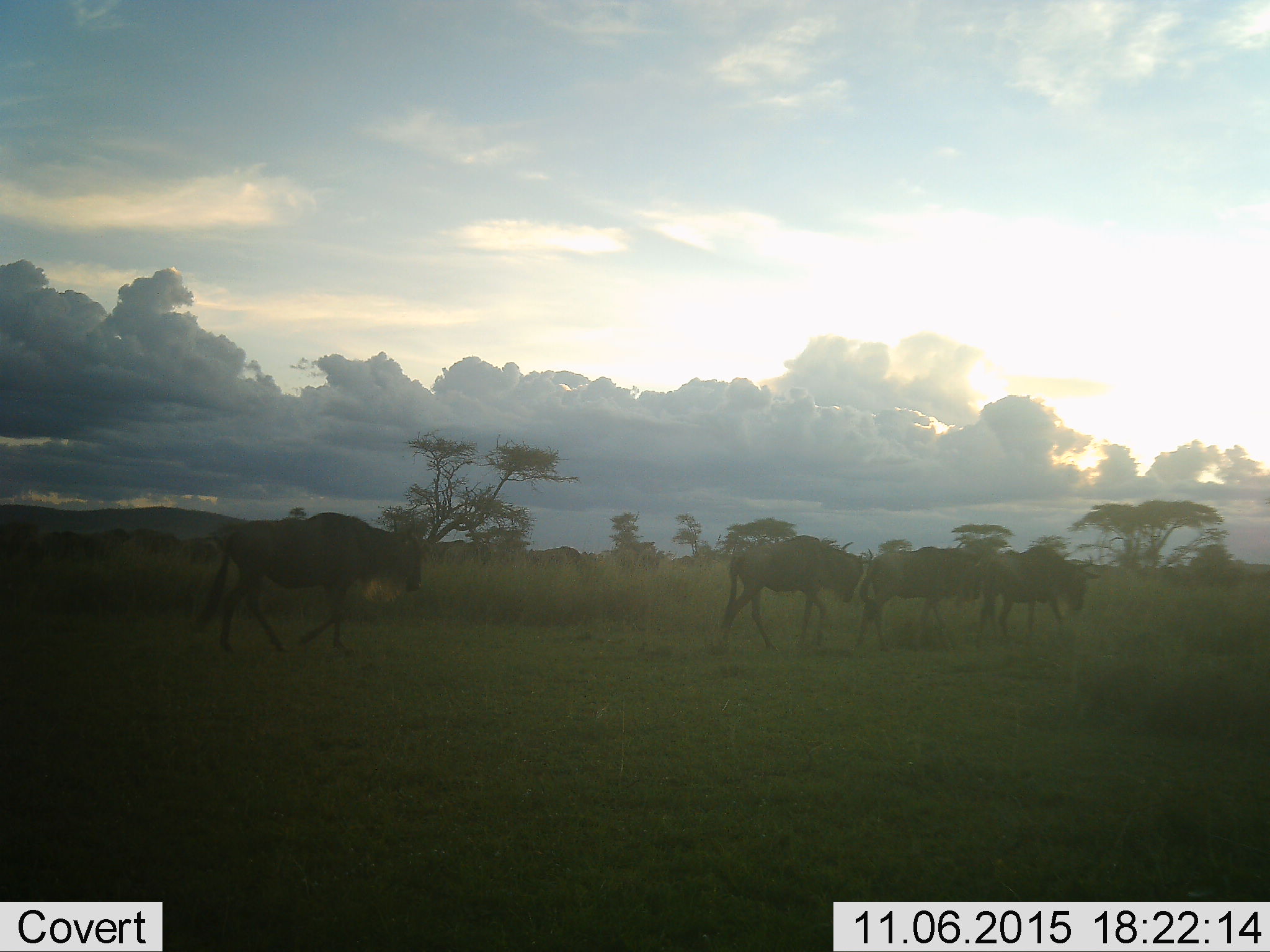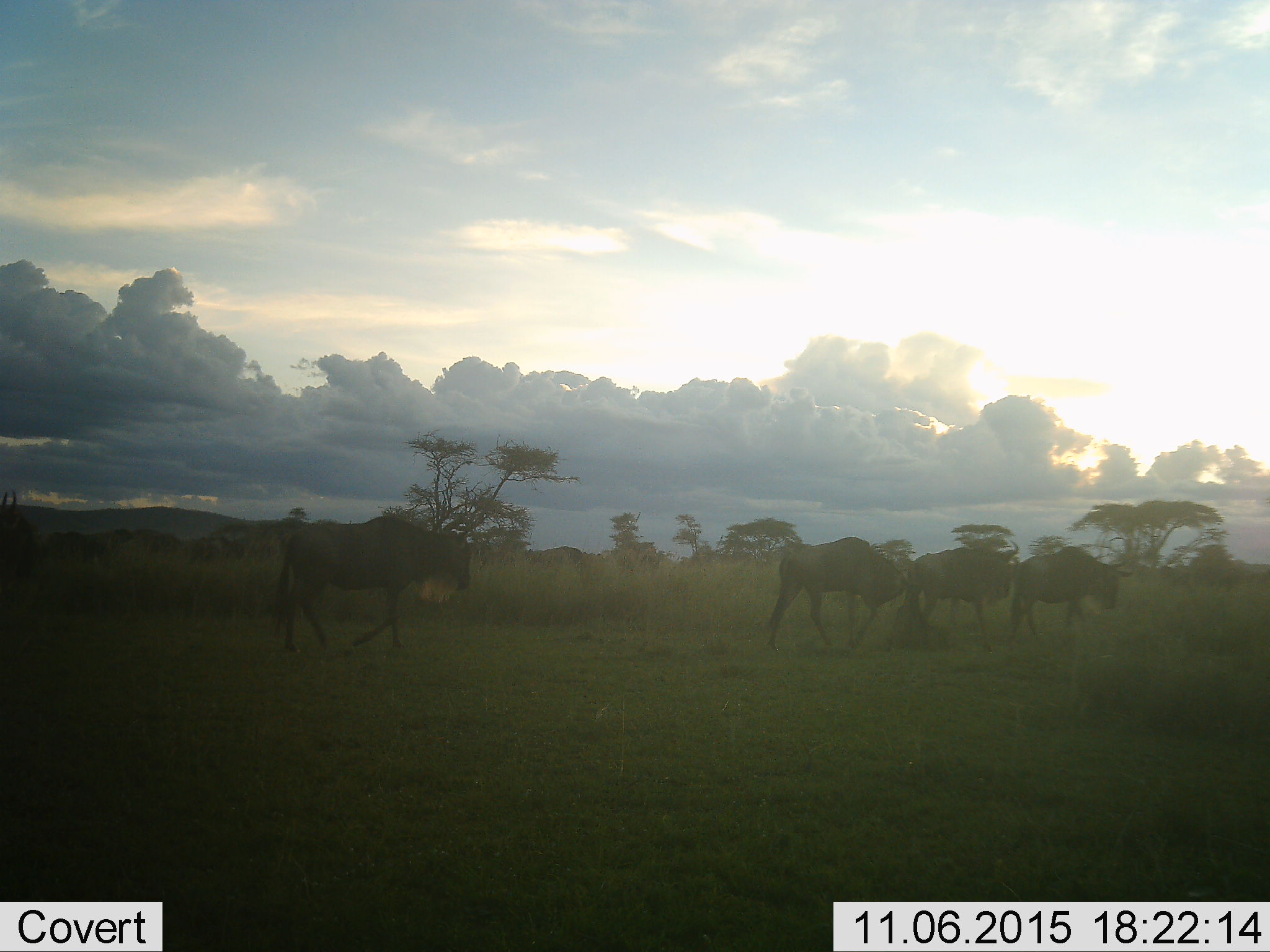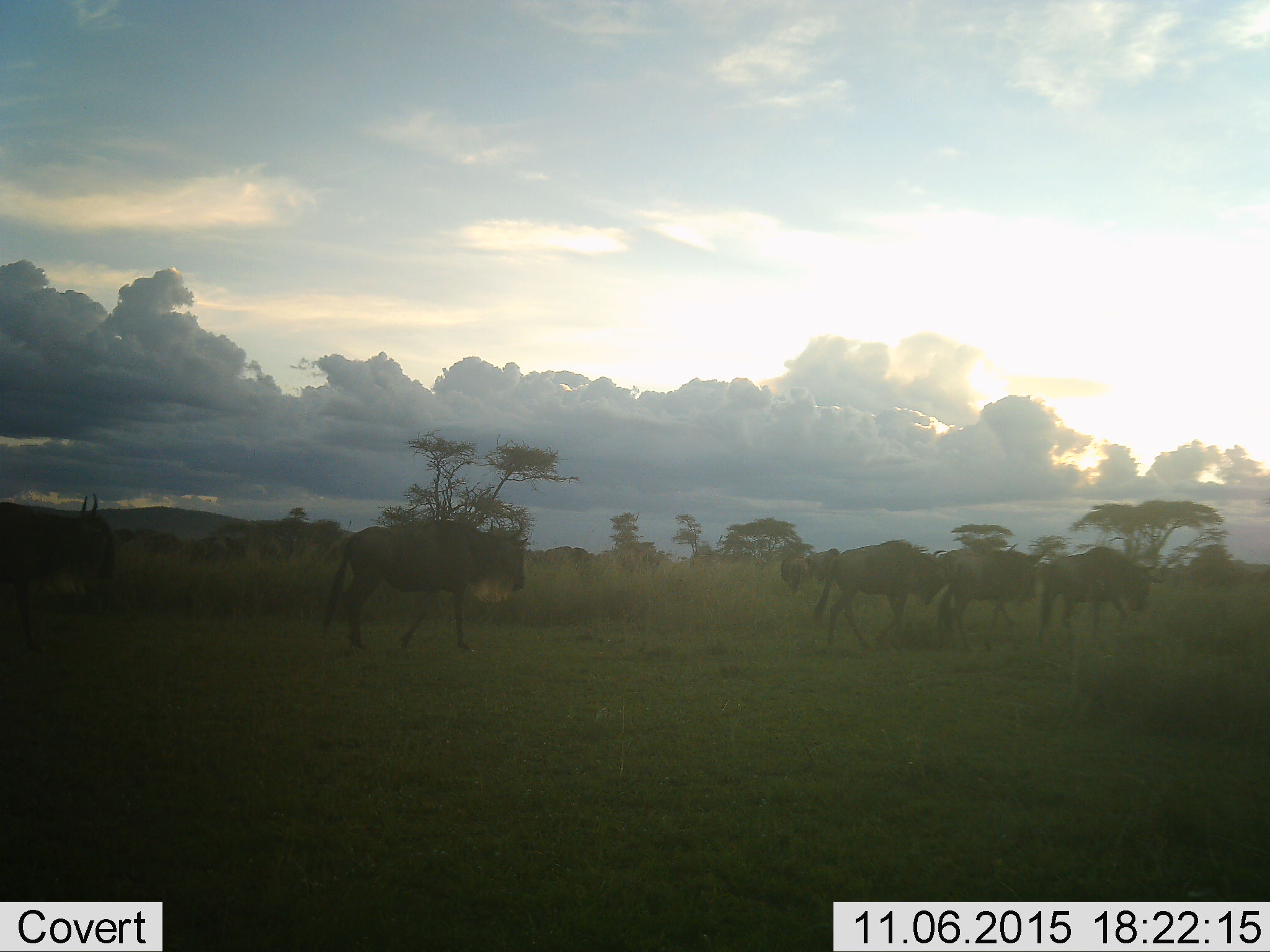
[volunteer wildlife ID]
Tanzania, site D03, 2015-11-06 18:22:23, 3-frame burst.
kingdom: Animalia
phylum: Chordata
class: Mammalia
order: Artiodactyla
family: Bovidae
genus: Connochaetes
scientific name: Connochaetes taurinus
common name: blue wildebeest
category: wildebeest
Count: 5.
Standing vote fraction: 21%.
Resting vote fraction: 0%.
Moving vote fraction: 100%.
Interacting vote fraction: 0%.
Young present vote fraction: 0%.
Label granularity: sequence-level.